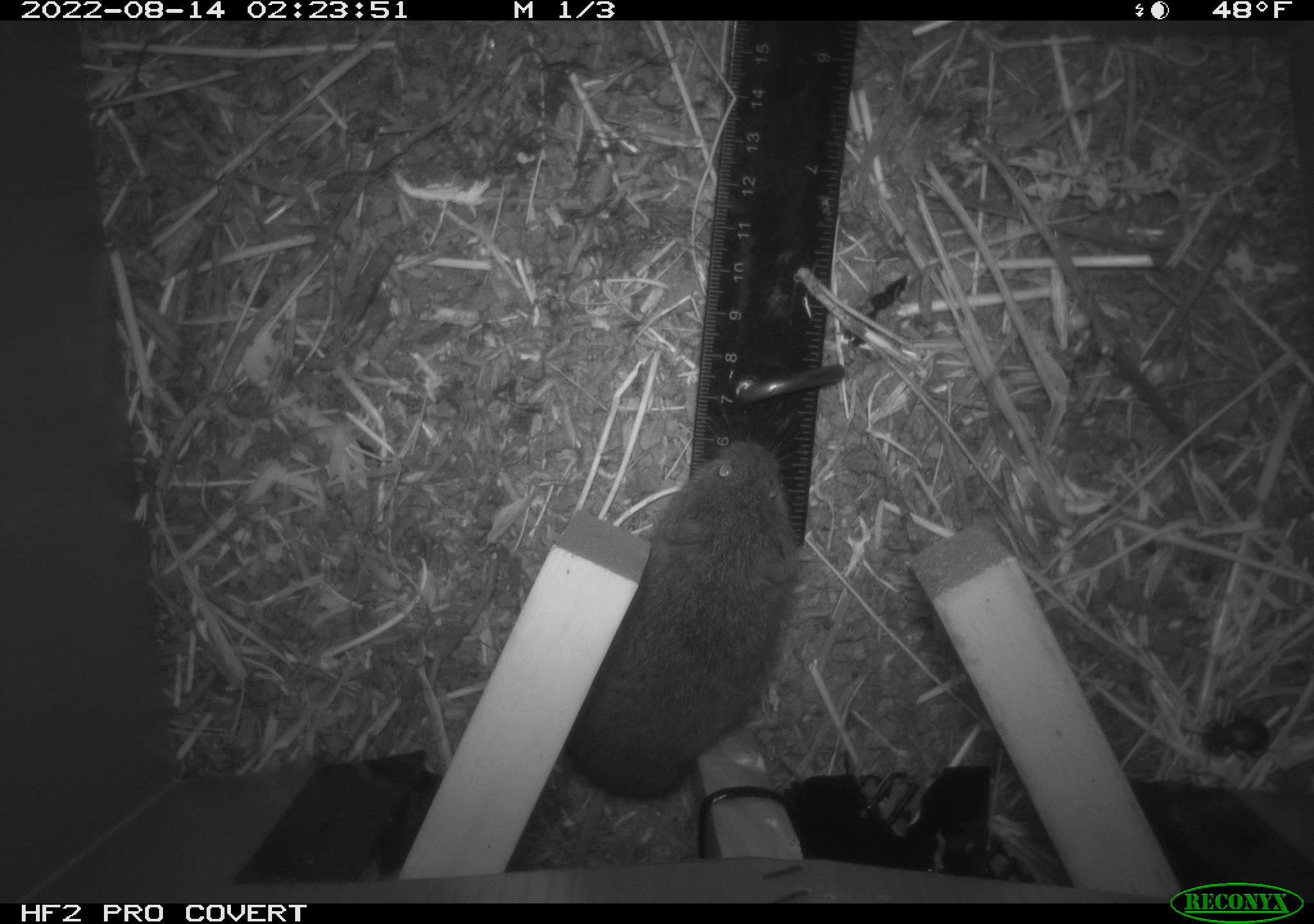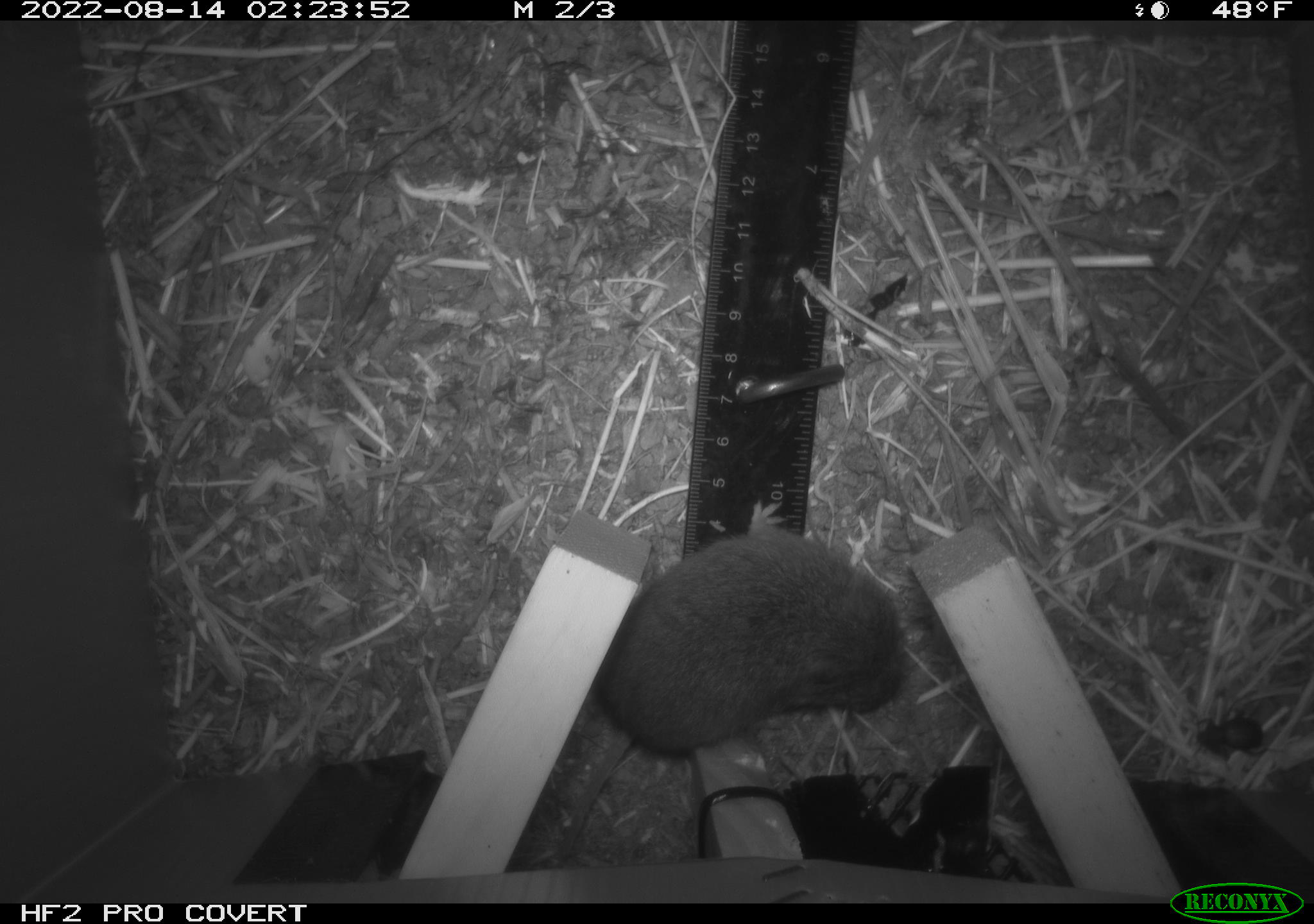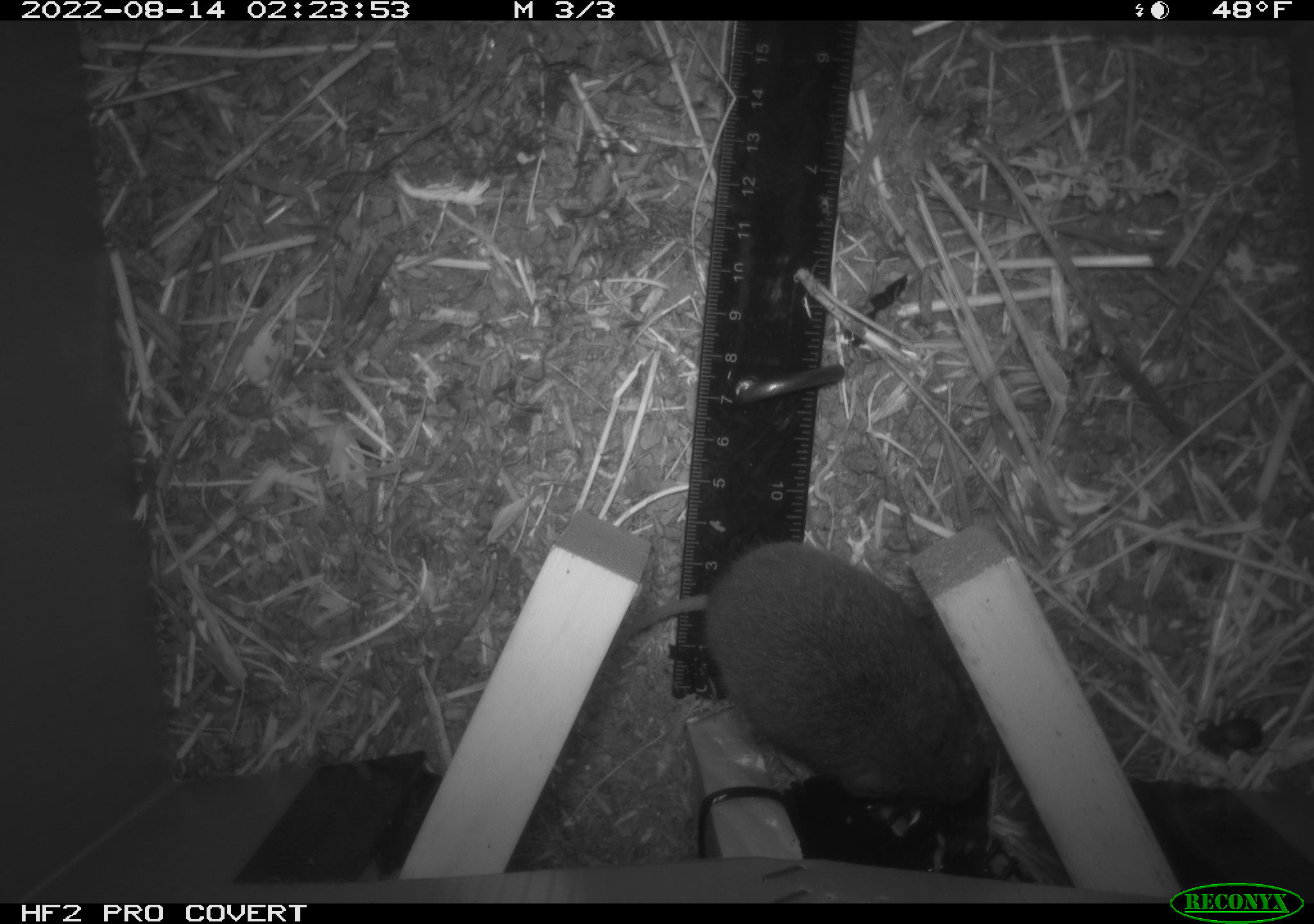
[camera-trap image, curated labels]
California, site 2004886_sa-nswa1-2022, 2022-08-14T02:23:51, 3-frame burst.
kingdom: Animalia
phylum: Chordata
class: Mammalia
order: Rodentia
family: Cricetidae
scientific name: Cricetidae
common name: hamsters, voles, lemmings, and allies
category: cricetidae family